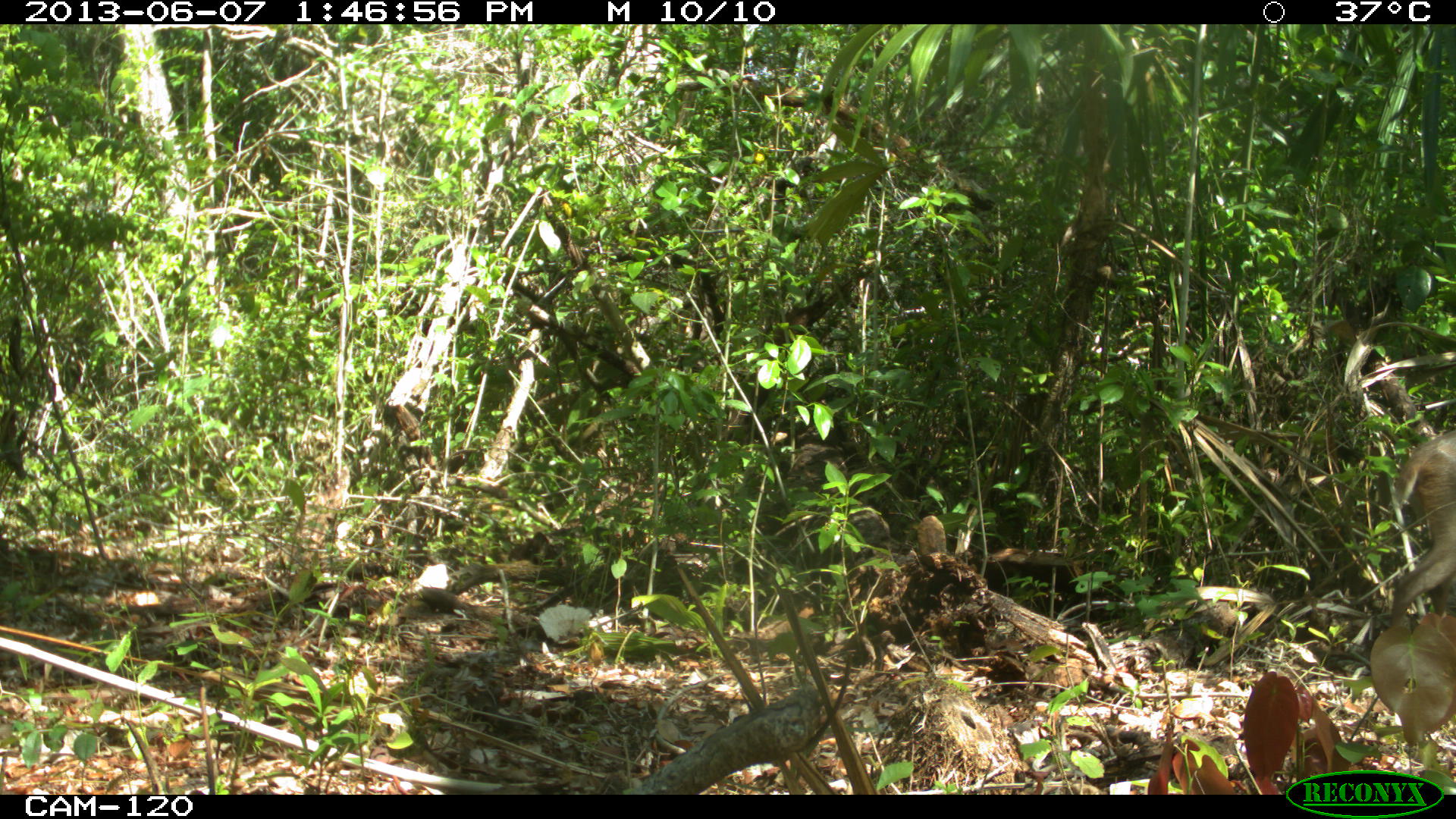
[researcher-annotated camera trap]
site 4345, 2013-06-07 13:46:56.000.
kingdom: Animalia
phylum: Chordata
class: Mammalia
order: Artiodactyla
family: Cervidae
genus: Odocoileus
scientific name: Odocoileus pandora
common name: yucatán brown brocket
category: mazama pandora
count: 1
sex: female